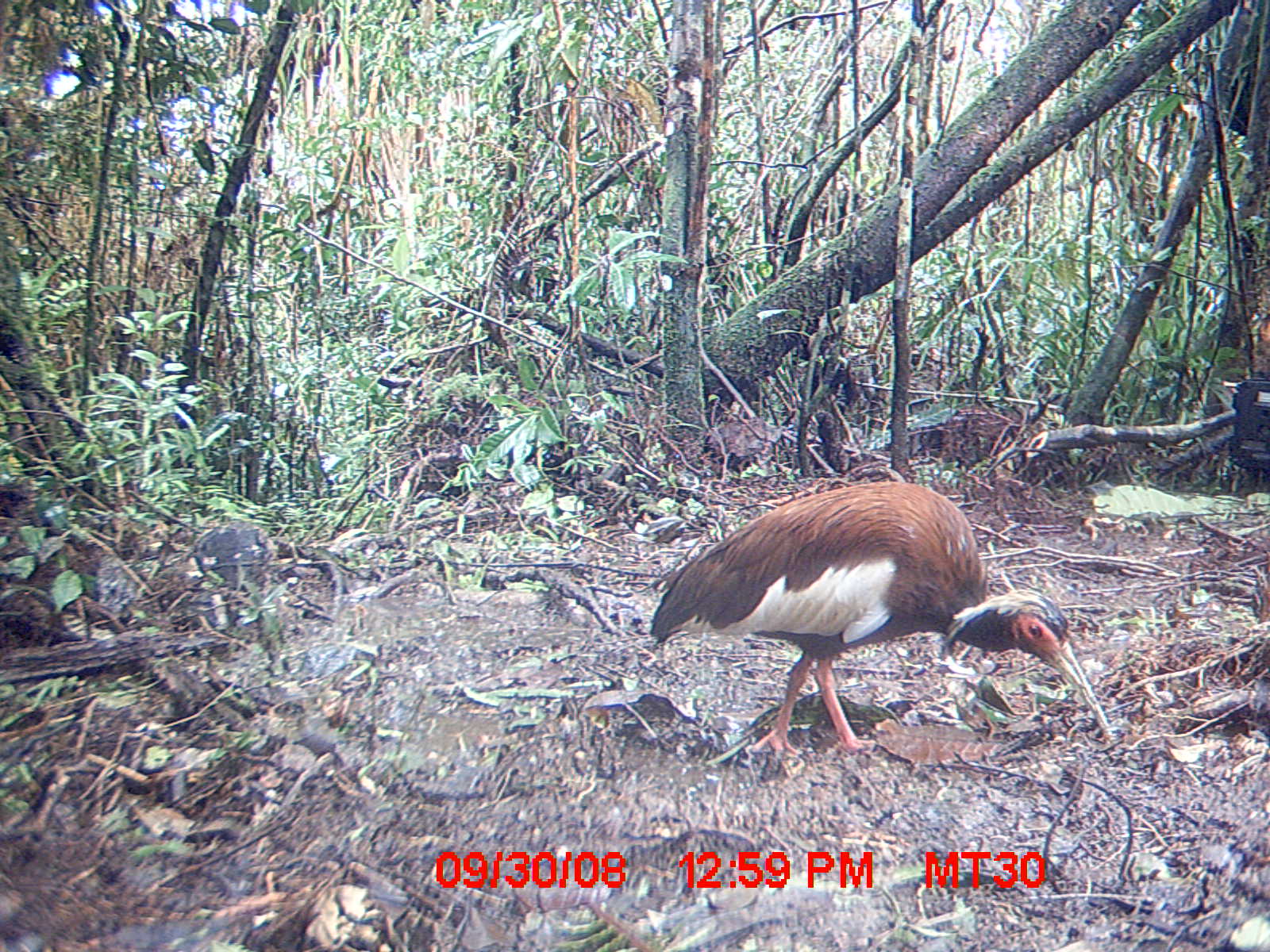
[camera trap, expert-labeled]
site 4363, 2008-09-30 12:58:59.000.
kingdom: Animalia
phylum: Chordata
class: Aves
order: Pelecaniformes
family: Threskiornithidae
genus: Lophotibis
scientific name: Lophotibis cristata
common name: madagascan ibis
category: lophotibis cristataa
Lophotibis cristataa (madagascan ibis) (Lophotibis cristata), count 1.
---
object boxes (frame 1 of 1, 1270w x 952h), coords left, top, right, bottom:
lophotibis cristataa: 649, 481, 1115, 771